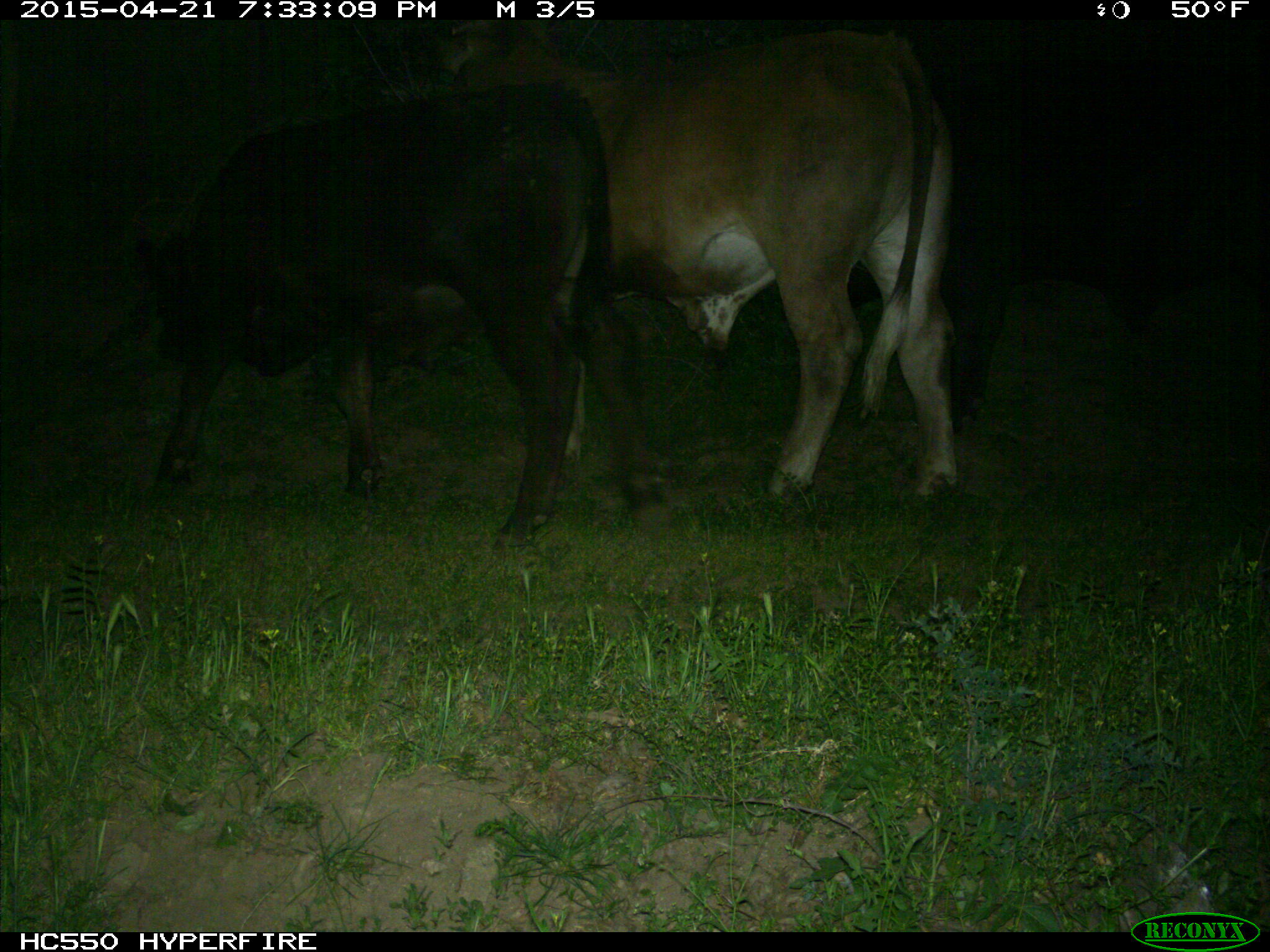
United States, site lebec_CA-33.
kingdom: Animalia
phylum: Chordata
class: Mammalia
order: Artiodactyla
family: Bovidae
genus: Bos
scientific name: Bos taurus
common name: domestic cow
Bos taurus (domestic cow).